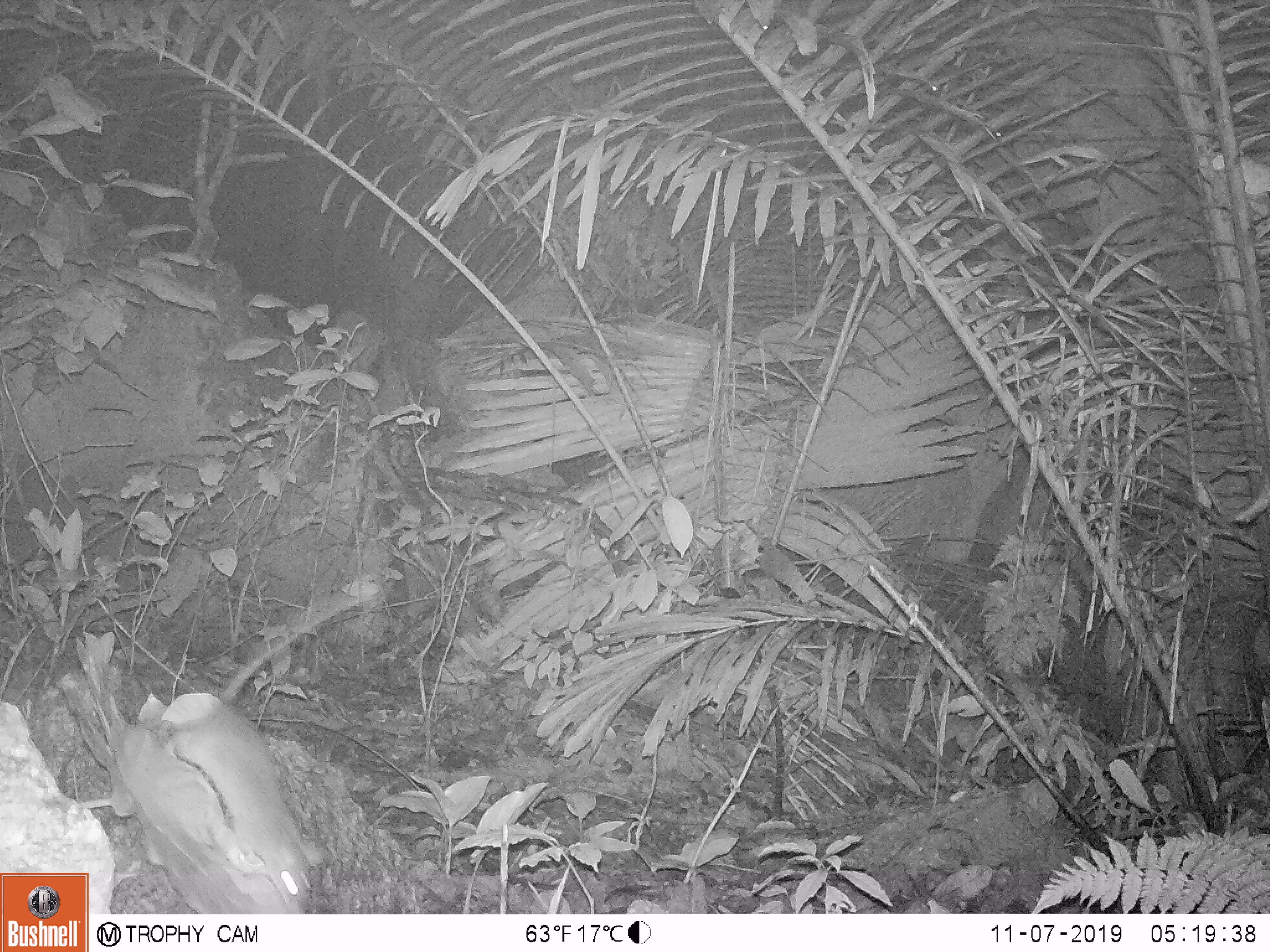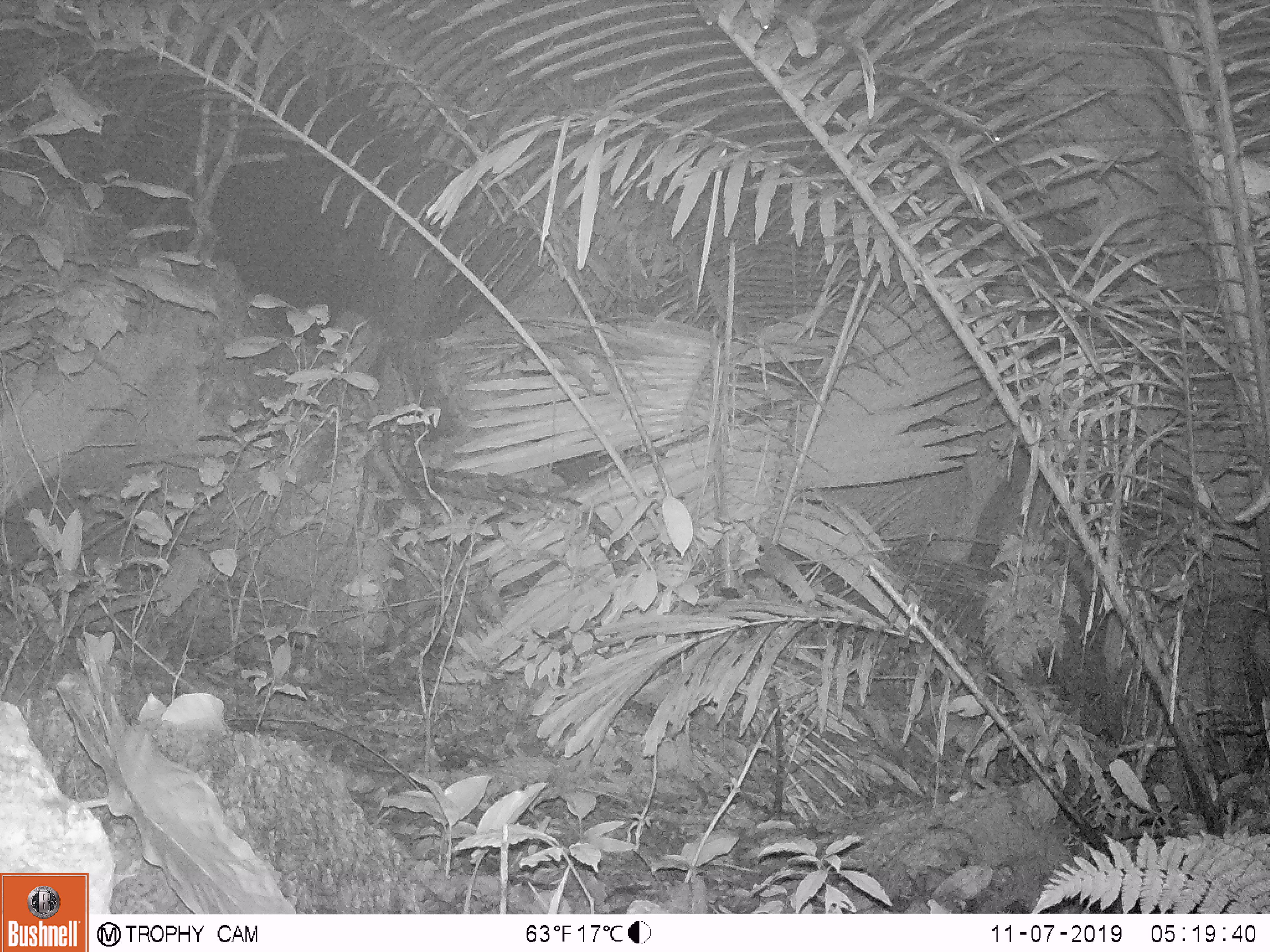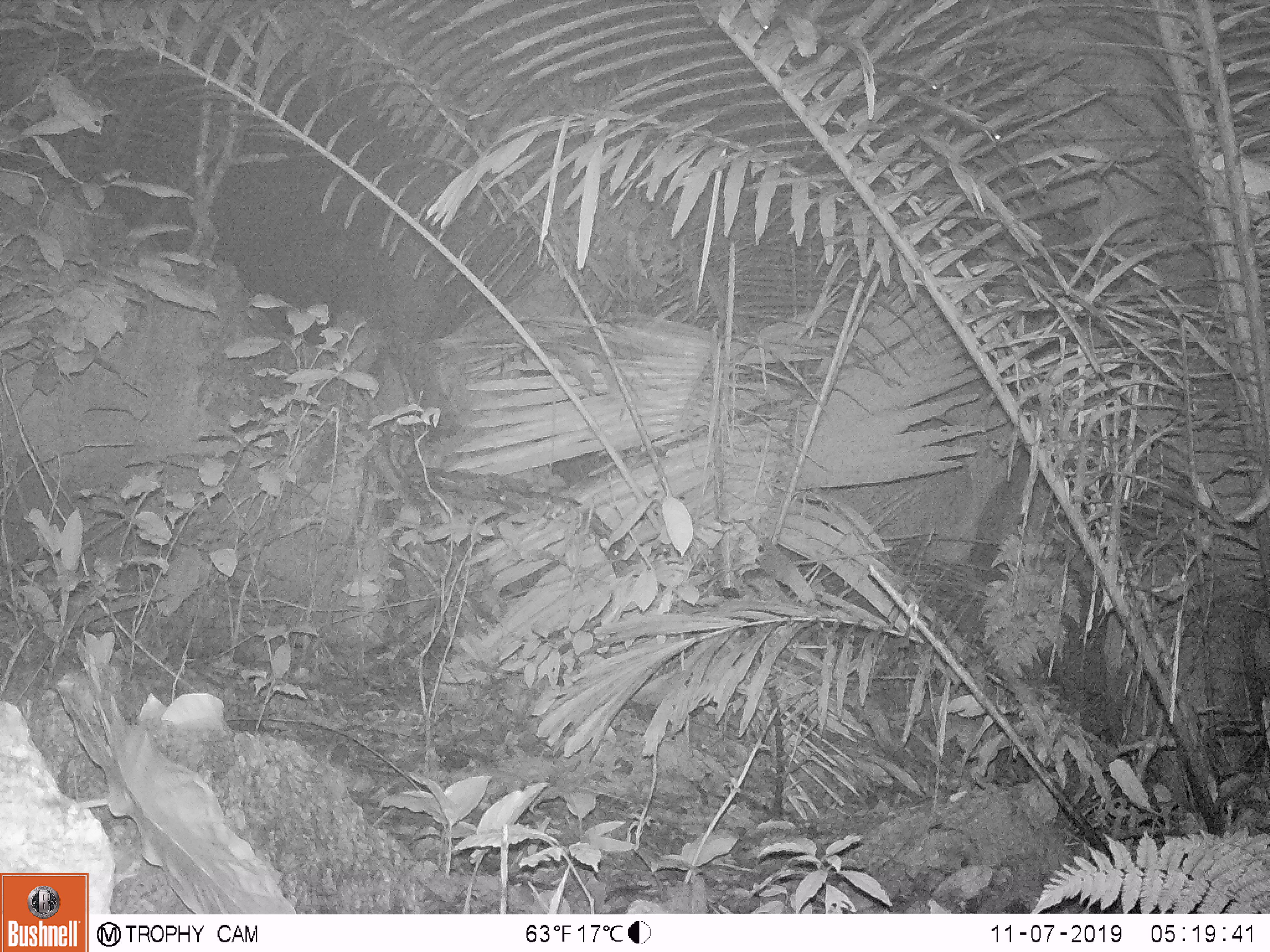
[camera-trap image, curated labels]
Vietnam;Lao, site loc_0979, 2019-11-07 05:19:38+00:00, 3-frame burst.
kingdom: Animalia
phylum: Chordata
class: Mammalia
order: Rodentia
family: Muridae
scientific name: Muridae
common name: old-world mice and rats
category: unidentified murid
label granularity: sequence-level